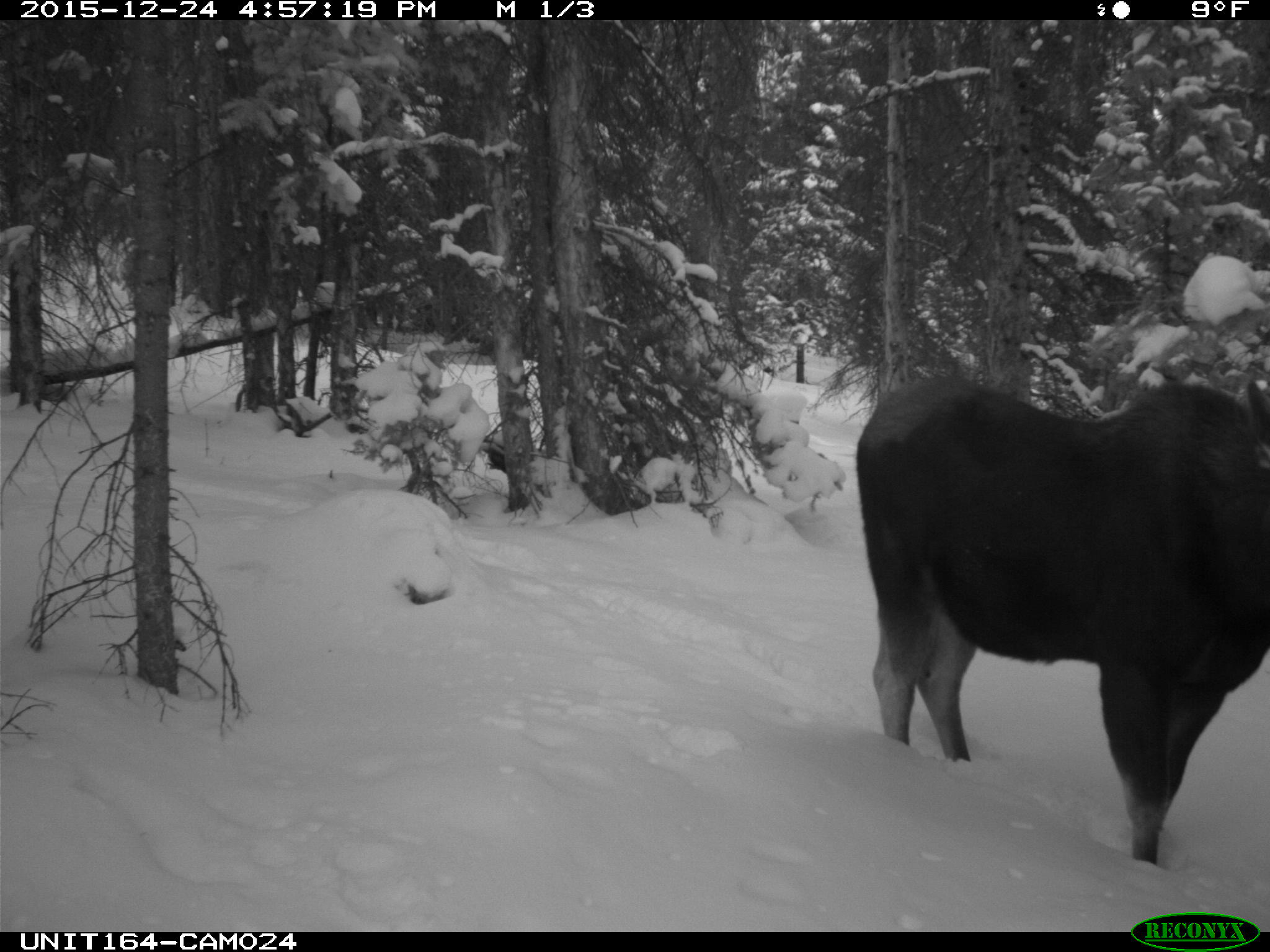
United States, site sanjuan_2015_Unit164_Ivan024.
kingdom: Animalia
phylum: Chordata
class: Mammalia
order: Artiodactyla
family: Cervidae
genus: Alces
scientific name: Alces alces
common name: moose